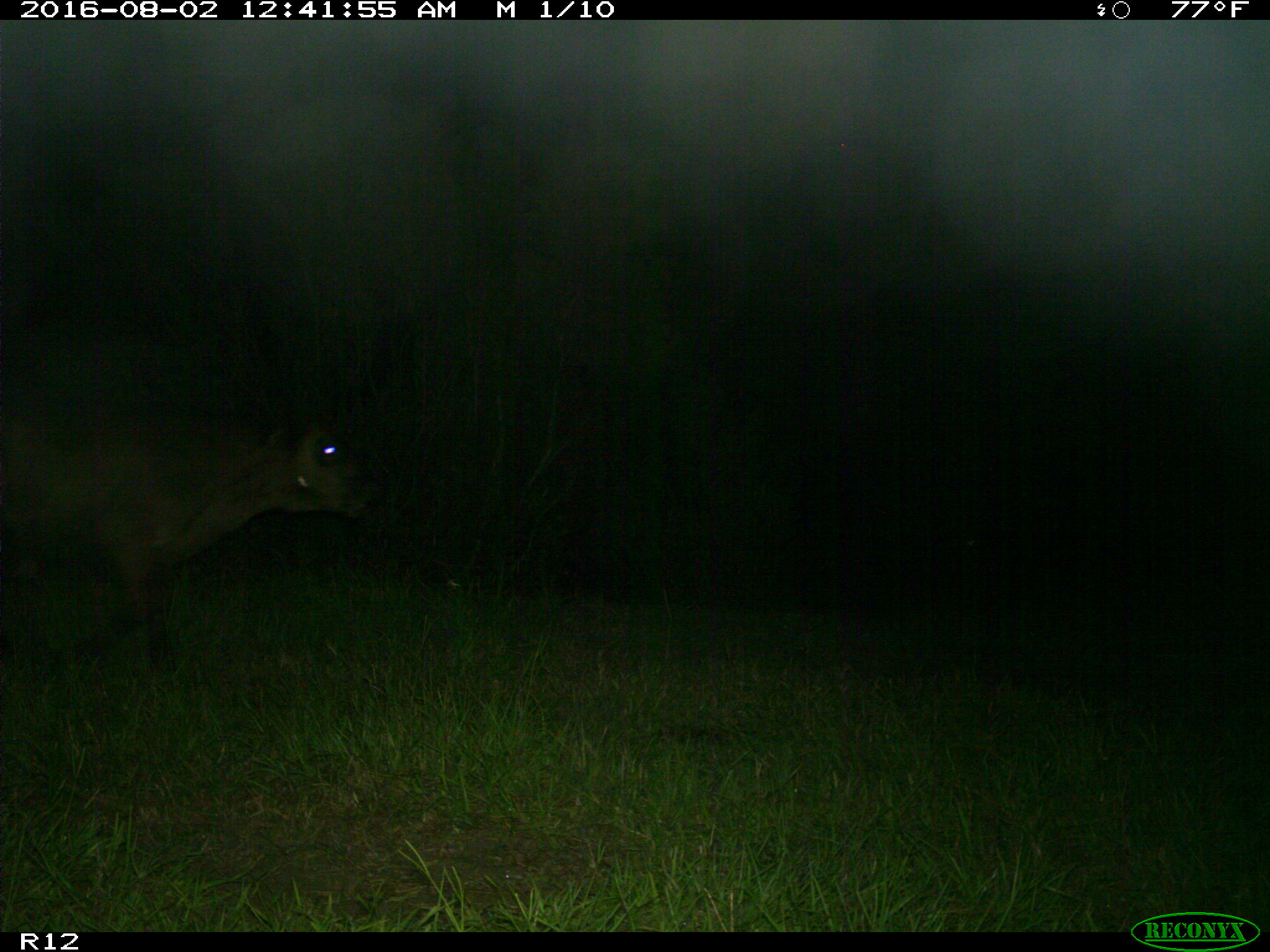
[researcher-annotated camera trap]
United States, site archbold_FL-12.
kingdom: Animalia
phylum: Chordata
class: Mammalia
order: Artiodactyla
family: Bovidae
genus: Bos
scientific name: Bos taurus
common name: domestic cow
Bos taurus (domestic cow).